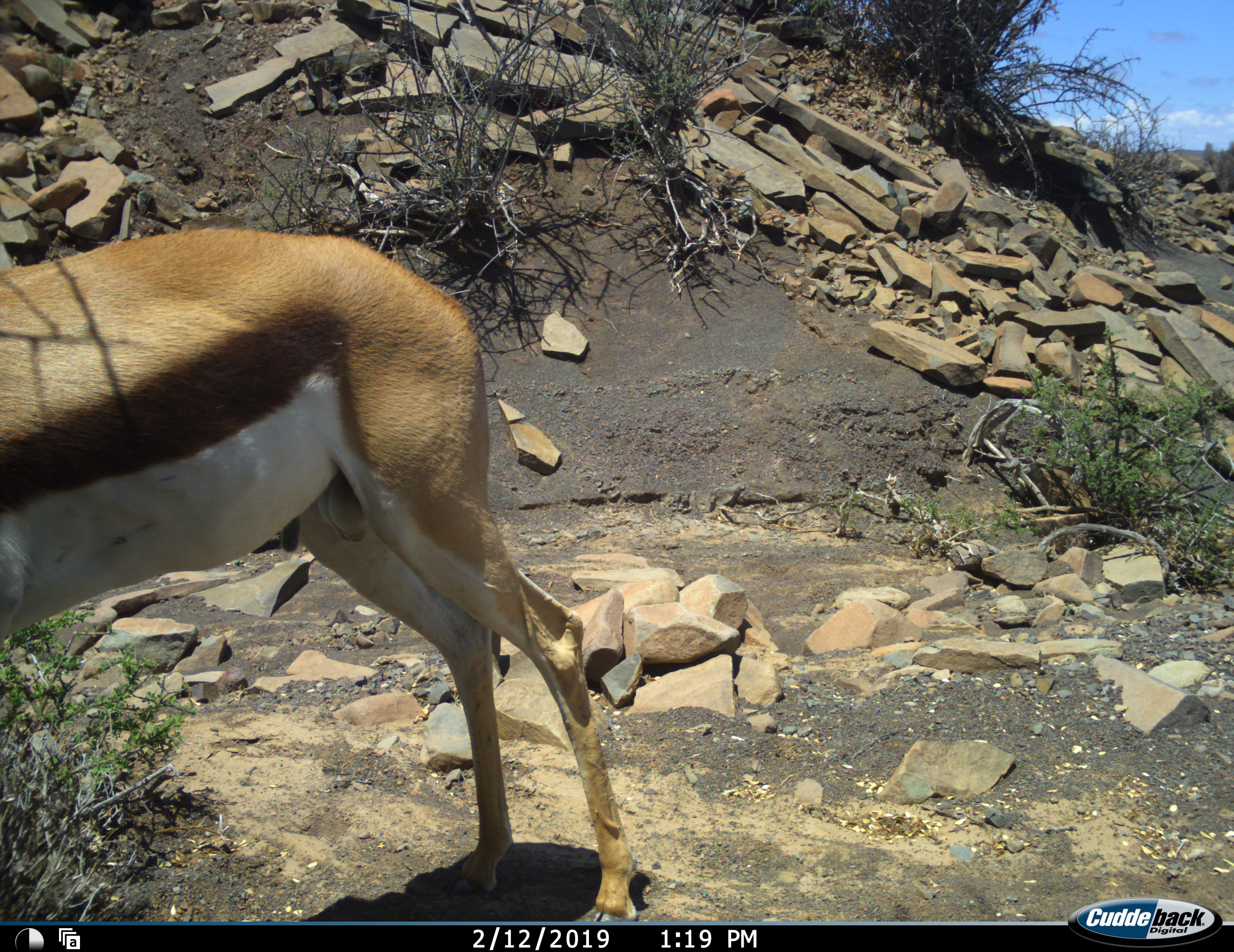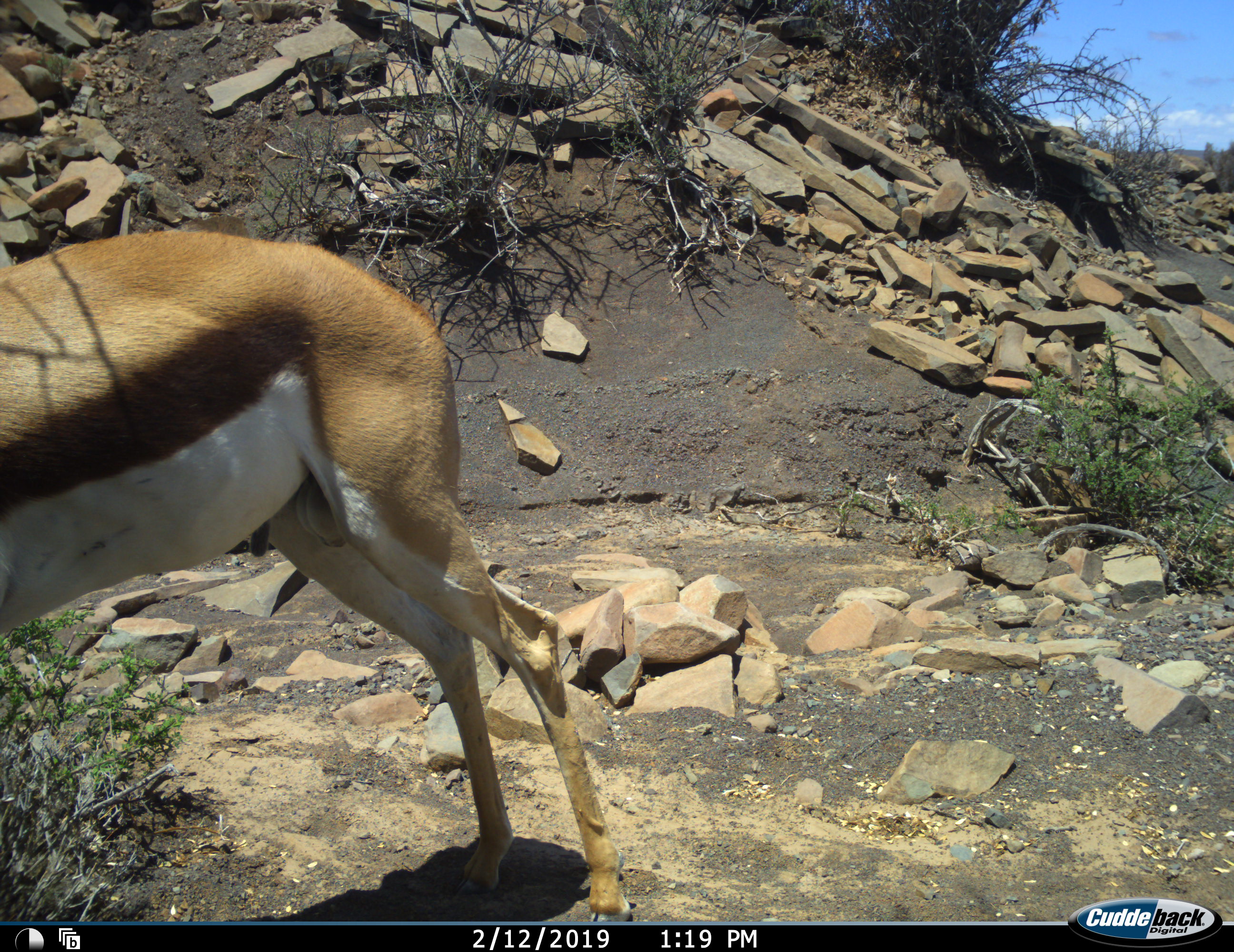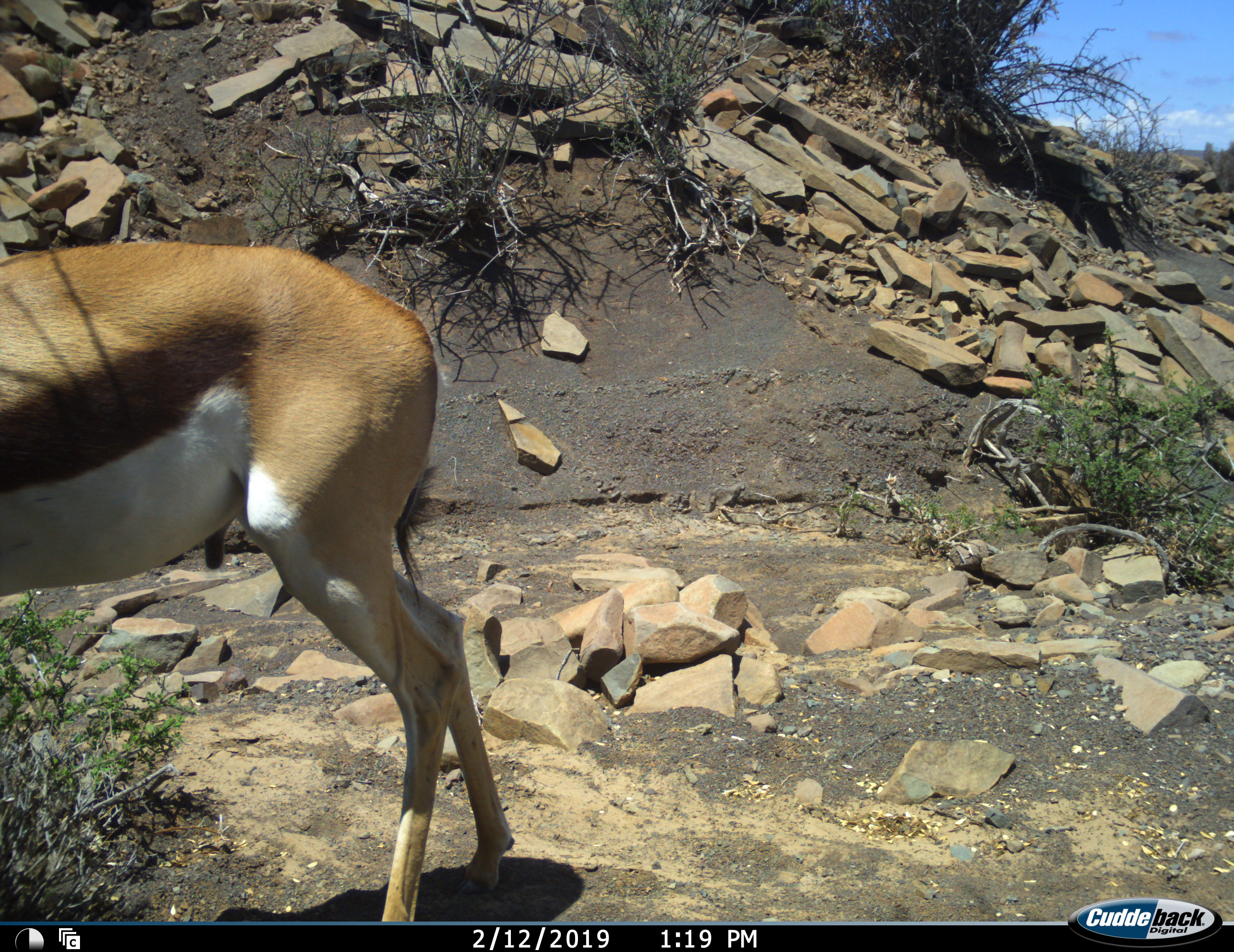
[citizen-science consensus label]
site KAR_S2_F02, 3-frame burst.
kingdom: Animalia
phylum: Chordata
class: Mammalia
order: Artiodactyla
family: Bovidae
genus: Antidorcas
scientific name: Antidorcas marsupialis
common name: springbok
Springbok (Antidorcas marsupialis), count 1. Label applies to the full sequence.